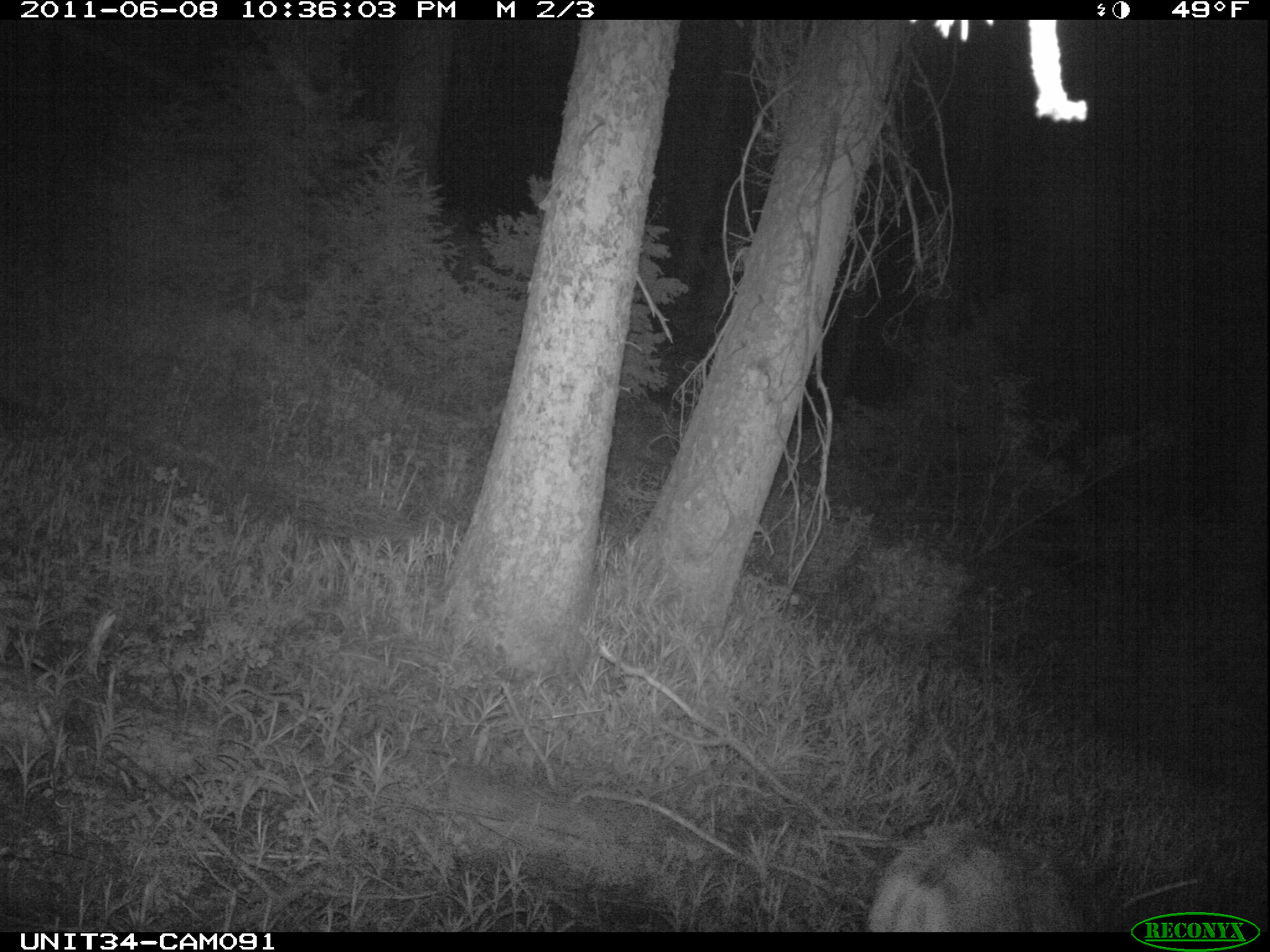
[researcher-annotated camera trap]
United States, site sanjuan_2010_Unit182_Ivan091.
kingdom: Animalia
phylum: Chordata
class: Mammalia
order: Artiodactyla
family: Cervidae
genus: Odocoileus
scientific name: Odocoileus hemionus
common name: mule deer